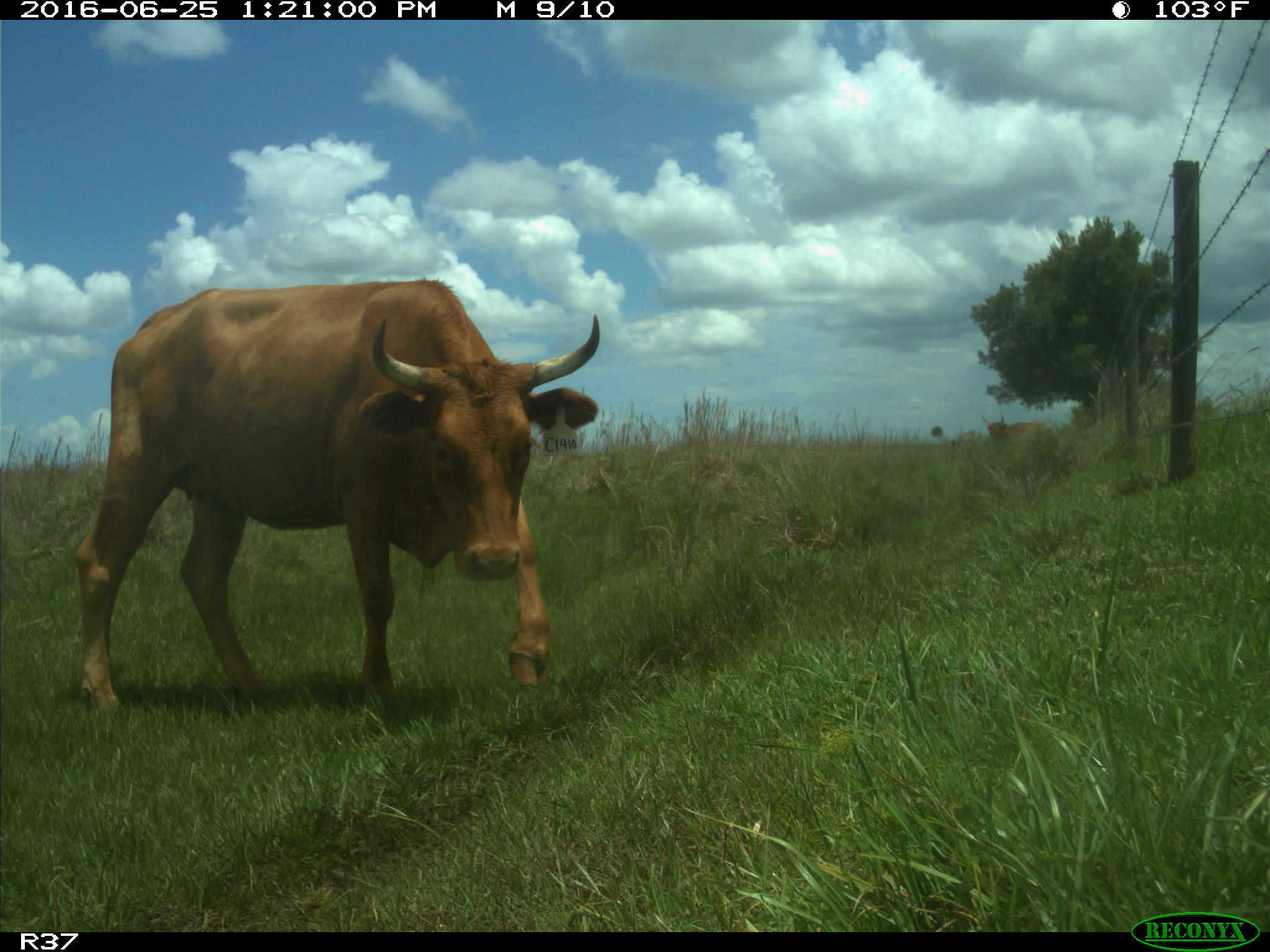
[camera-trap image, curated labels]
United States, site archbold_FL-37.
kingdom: Animalia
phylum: Chordata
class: Mammalia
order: Artiodactyla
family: Bovidae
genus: Bos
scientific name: Bos taurus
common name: domestic cow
Bos taurus (domestic cow).